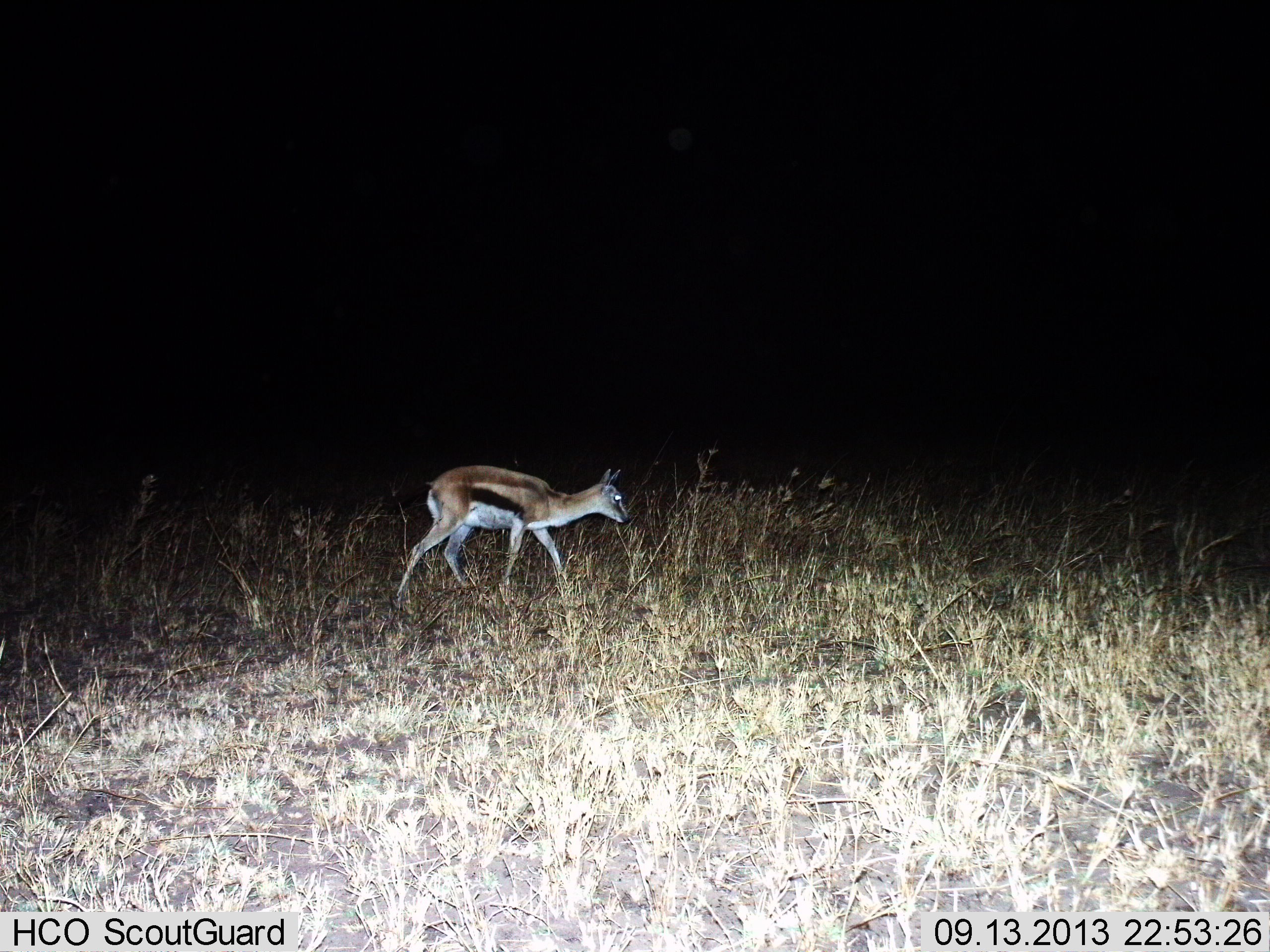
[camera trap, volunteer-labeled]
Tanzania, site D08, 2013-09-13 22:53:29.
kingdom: Animalia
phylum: Chordata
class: Mammalia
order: Artiodactyla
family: Bovidae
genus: Eudorcas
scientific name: Eudorcas thomsonii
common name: thomson's gazelle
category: gazellethomsons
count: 1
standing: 11%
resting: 0%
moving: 83%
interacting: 0%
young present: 0%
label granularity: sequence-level